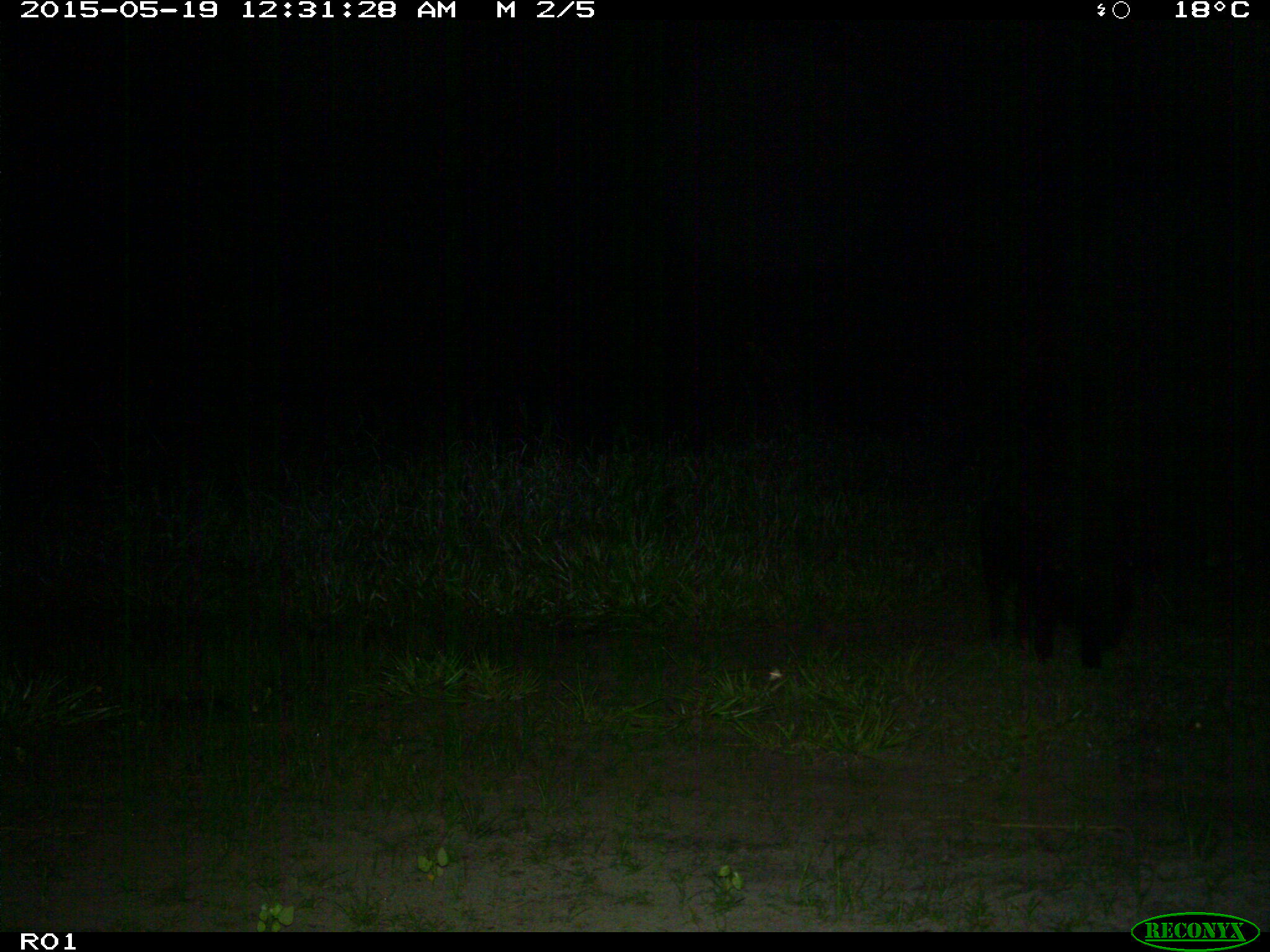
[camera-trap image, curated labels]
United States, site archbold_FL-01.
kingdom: Animalia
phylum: Chordata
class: Mammalia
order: Artiodactyla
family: Suidae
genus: Sus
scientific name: Sus scrofa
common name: wild boar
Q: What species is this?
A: Sus scrofa (wild boar).